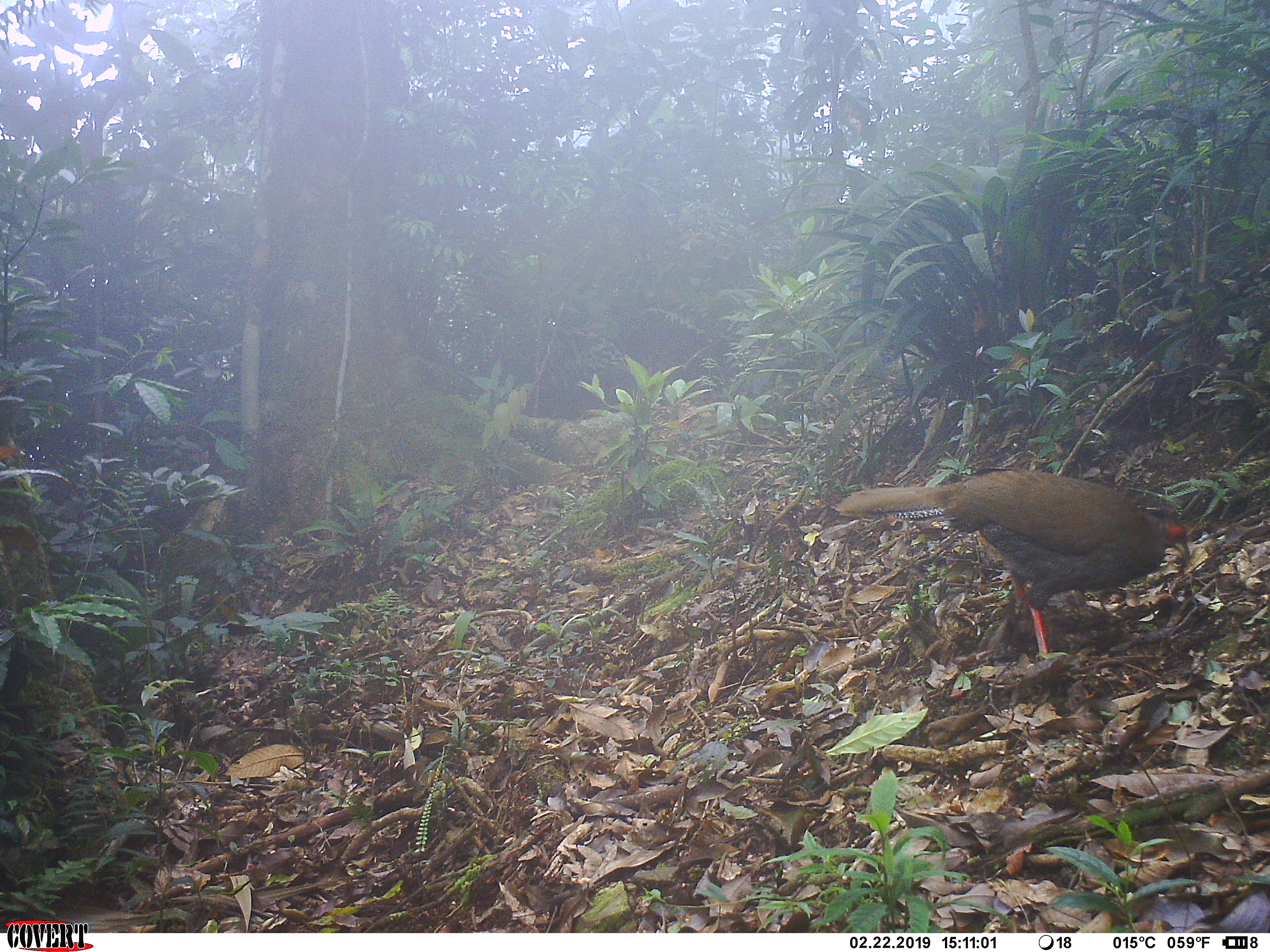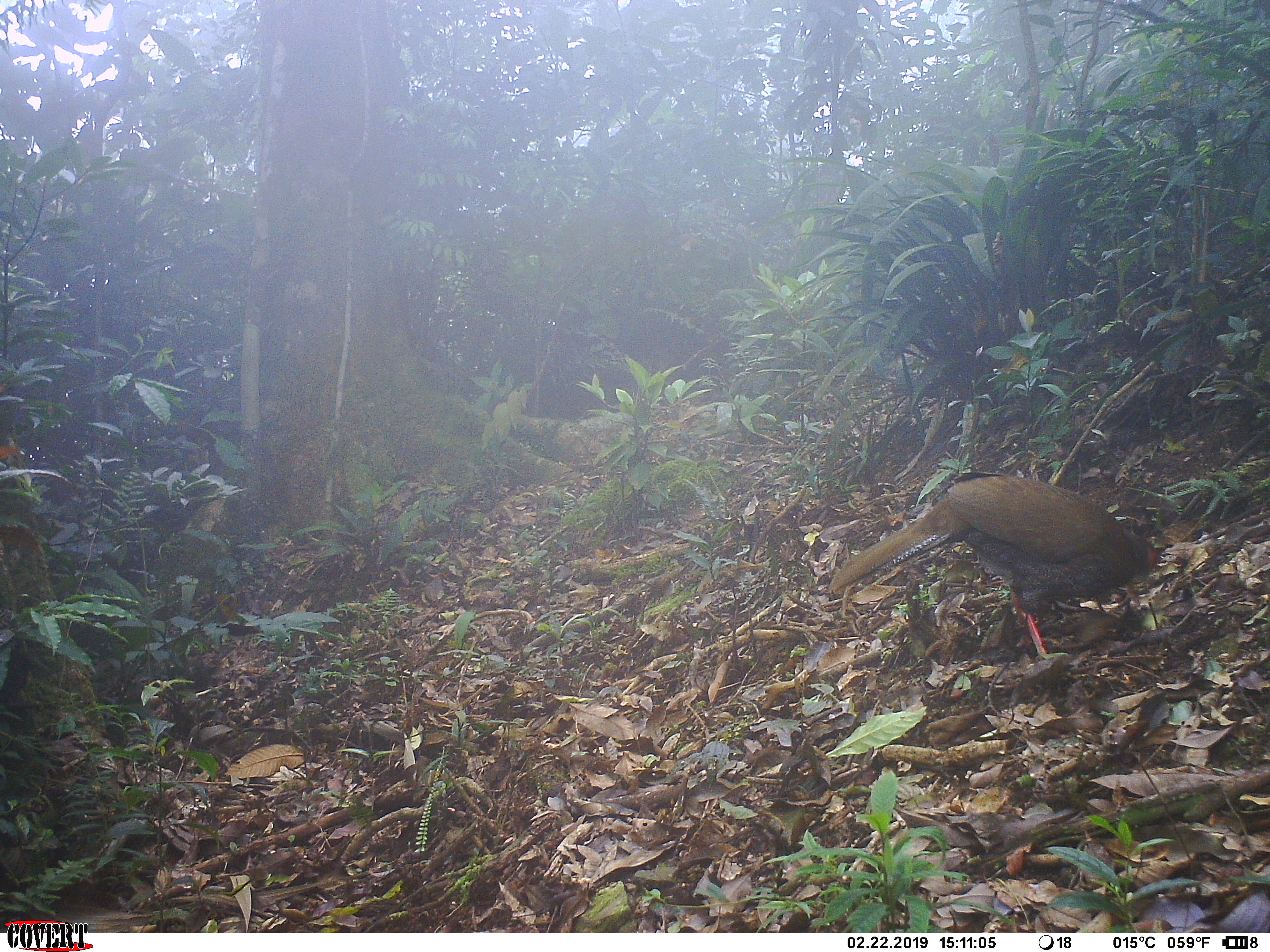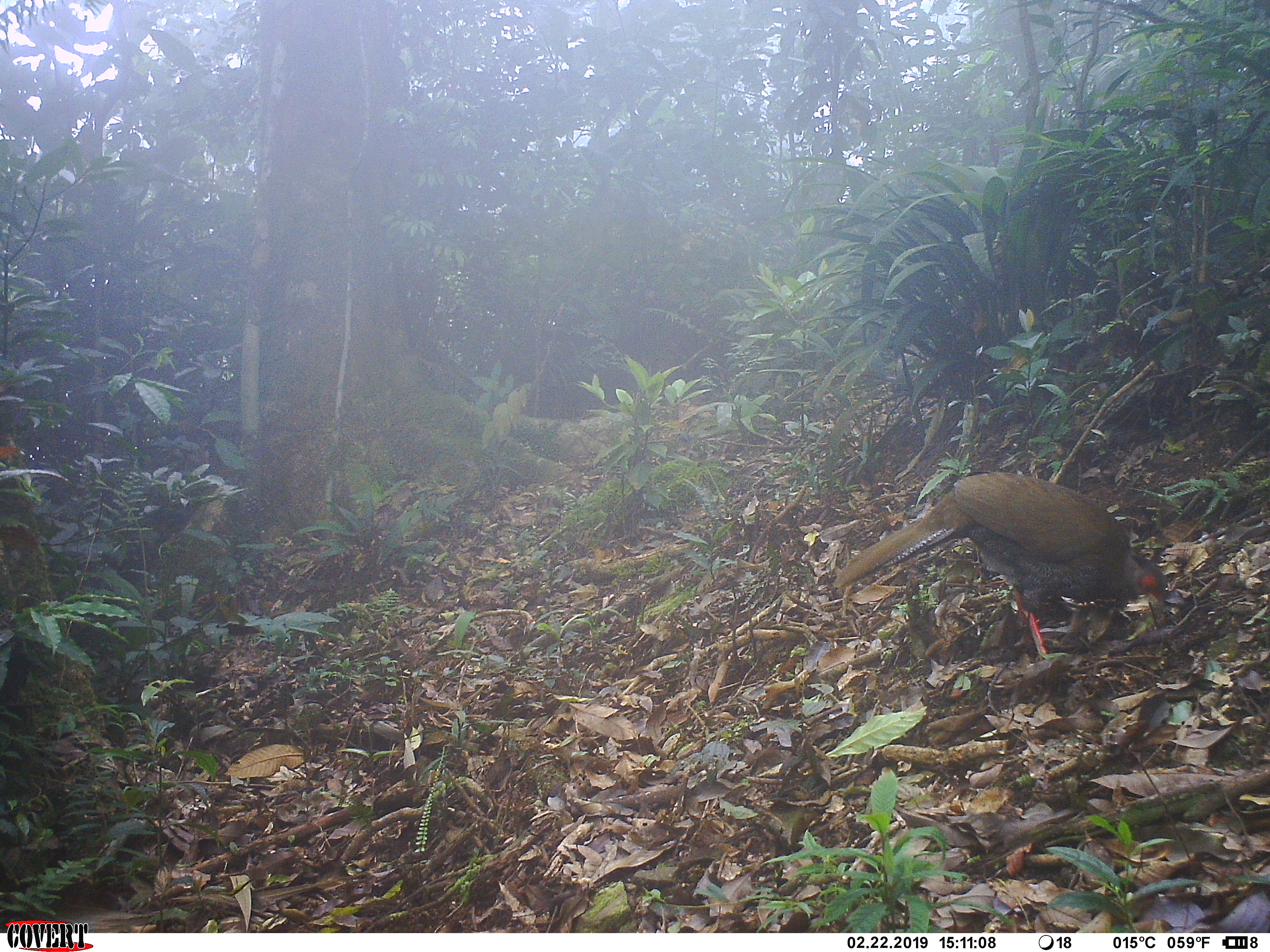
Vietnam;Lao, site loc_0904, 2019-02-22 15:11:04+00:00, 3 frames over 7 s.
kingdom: Animalia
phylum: Chordata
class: Aves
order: Galliformes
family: Phasianidae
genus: Lophura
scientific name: Lophura nycthemera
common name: silver pheasant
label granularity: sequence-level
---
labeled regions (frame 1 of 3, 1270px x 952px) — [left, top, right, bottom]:
silver pheasant: [834, 470, 1191, 661]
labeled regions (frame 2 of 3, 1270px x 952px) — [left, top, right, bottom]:
silver pheasant: [827, 470, 1159, 657]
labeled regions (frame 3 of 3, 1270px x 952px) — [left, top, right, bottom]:
silver pheasant: [831, 470, 1167, 655]